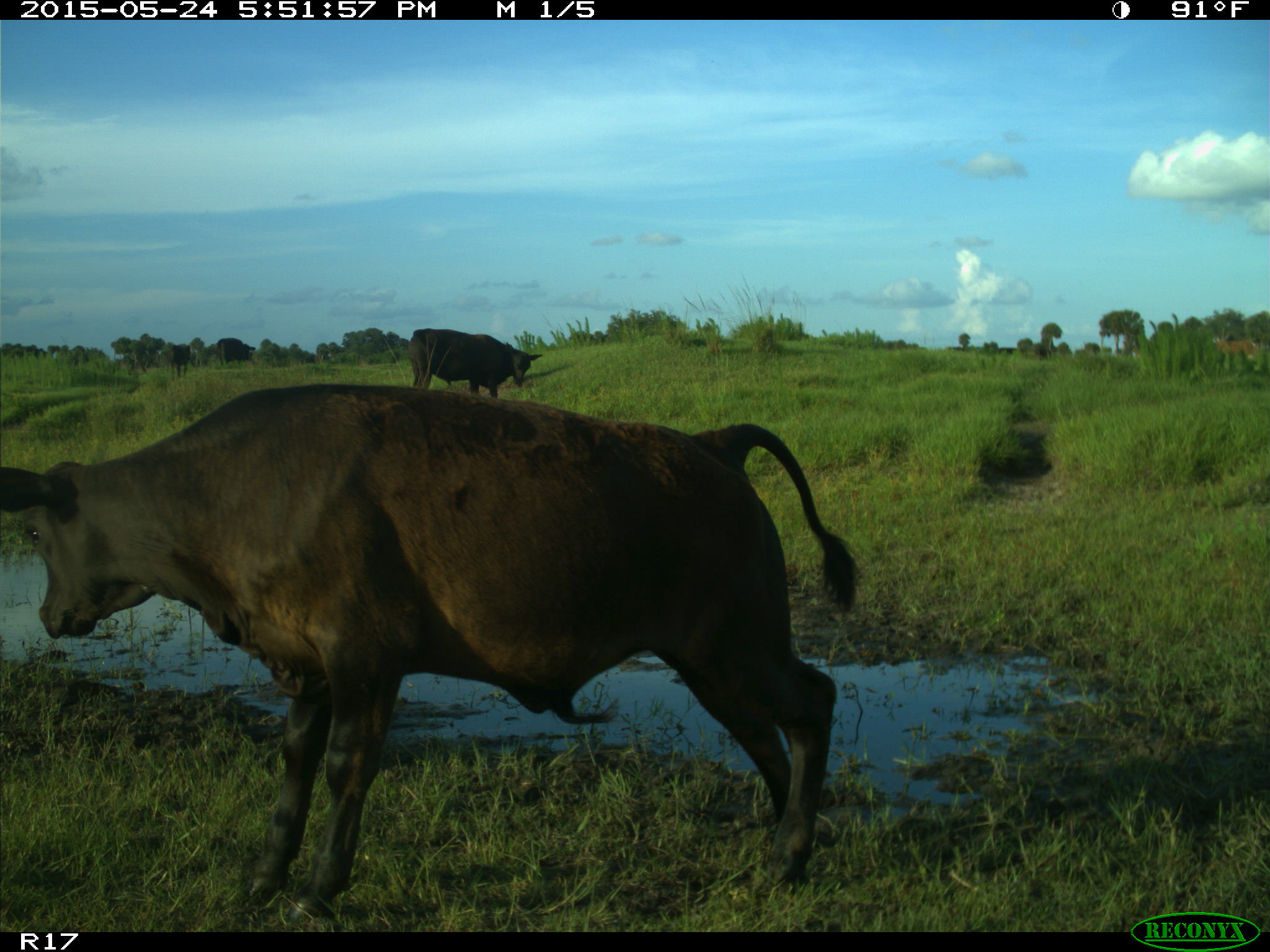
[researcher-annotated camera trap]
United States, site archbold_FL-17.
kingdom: Animalia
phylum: Chordata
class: Mammalia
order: Artiodactyla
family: Bovidae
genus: Bos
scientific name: Bos taurus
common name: domestic cow